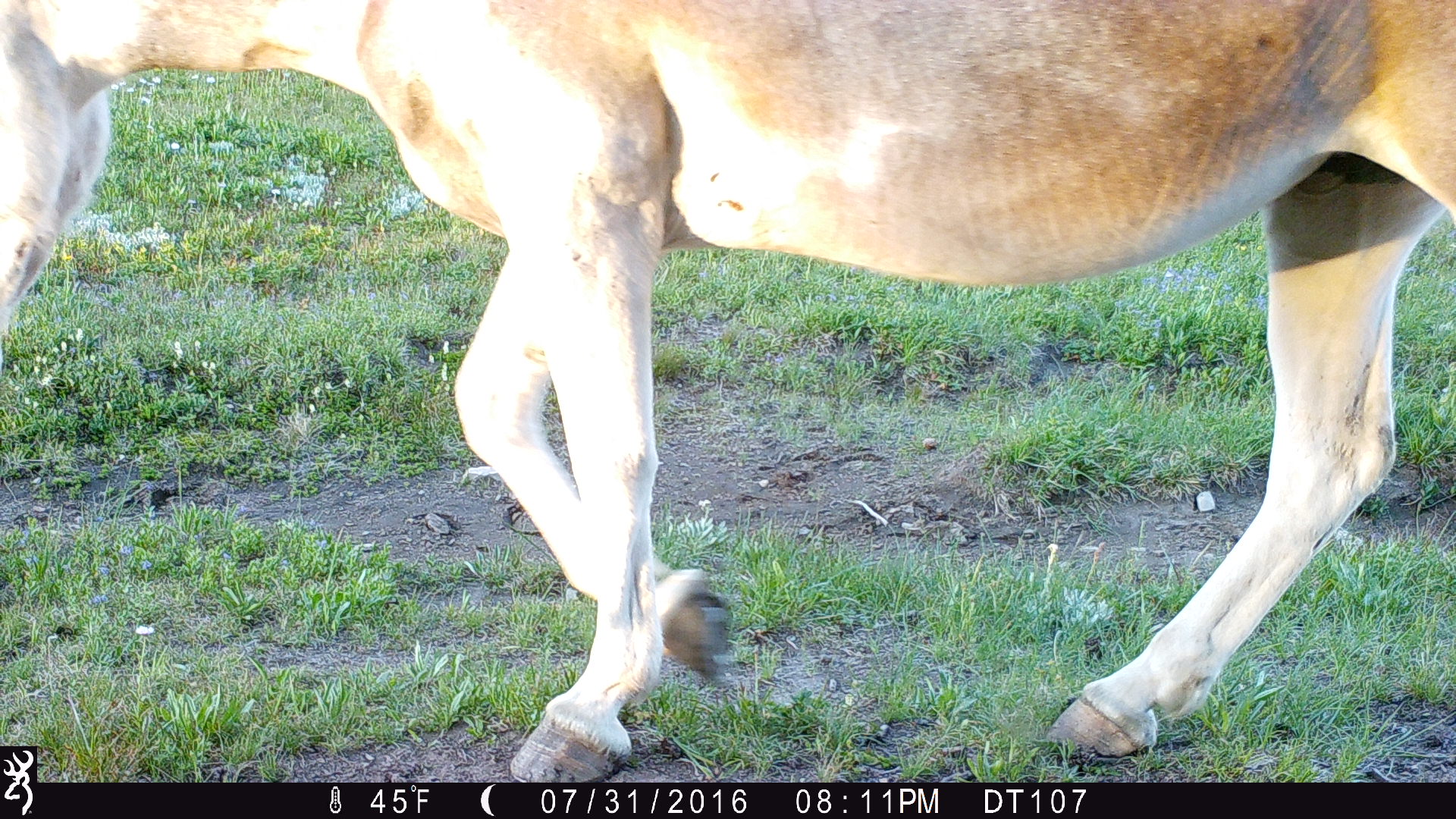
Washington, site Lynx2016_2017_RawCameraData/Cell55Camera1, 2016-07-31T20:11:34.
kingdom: Animalia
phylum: Chordata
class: Mammalia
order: Perissodactyla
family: Equidae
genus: Equus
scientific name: Equus caballus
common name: domestic horse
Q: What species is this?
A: Domestic horse (Equus caballus).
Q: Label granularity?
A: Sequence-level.